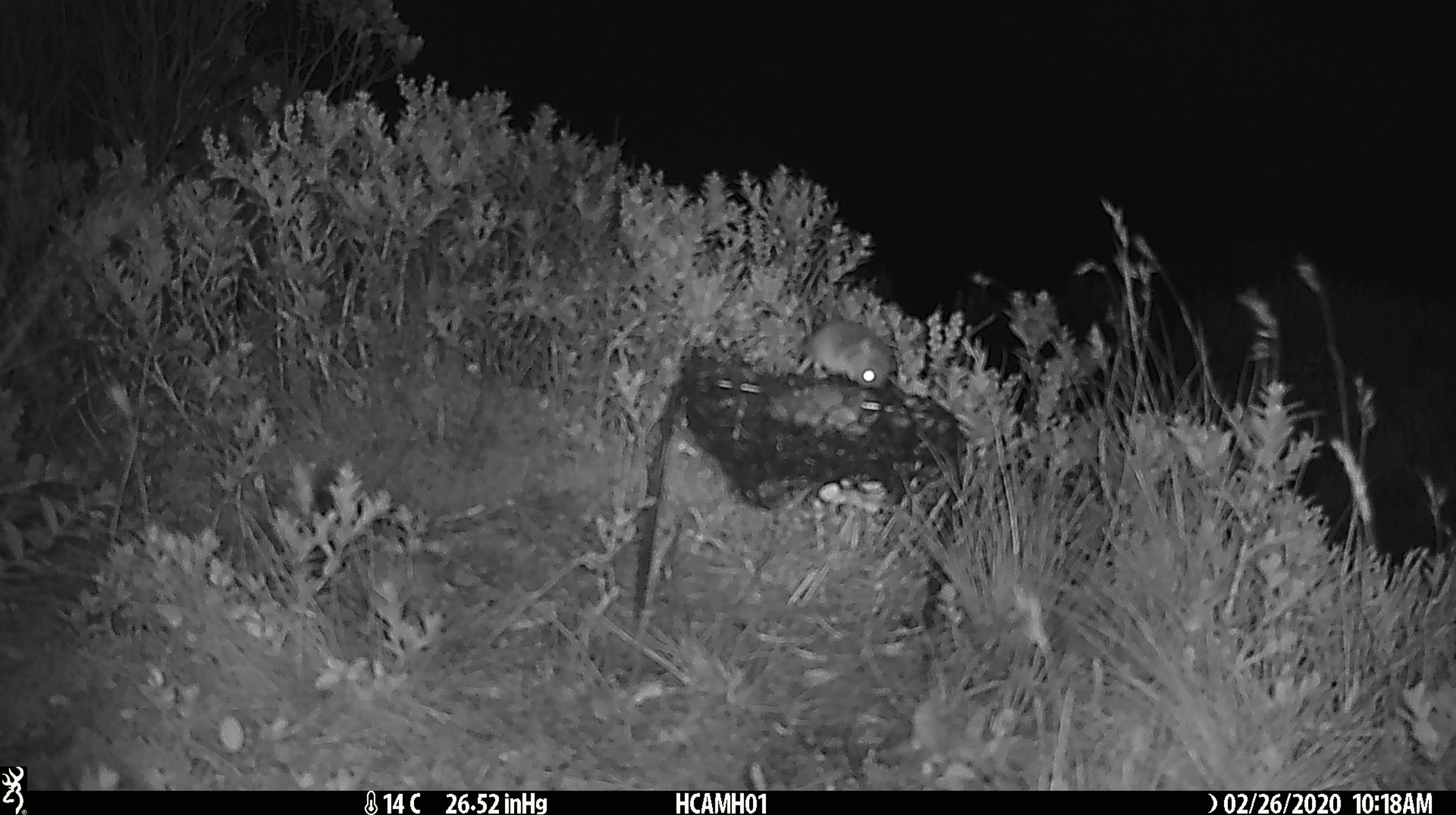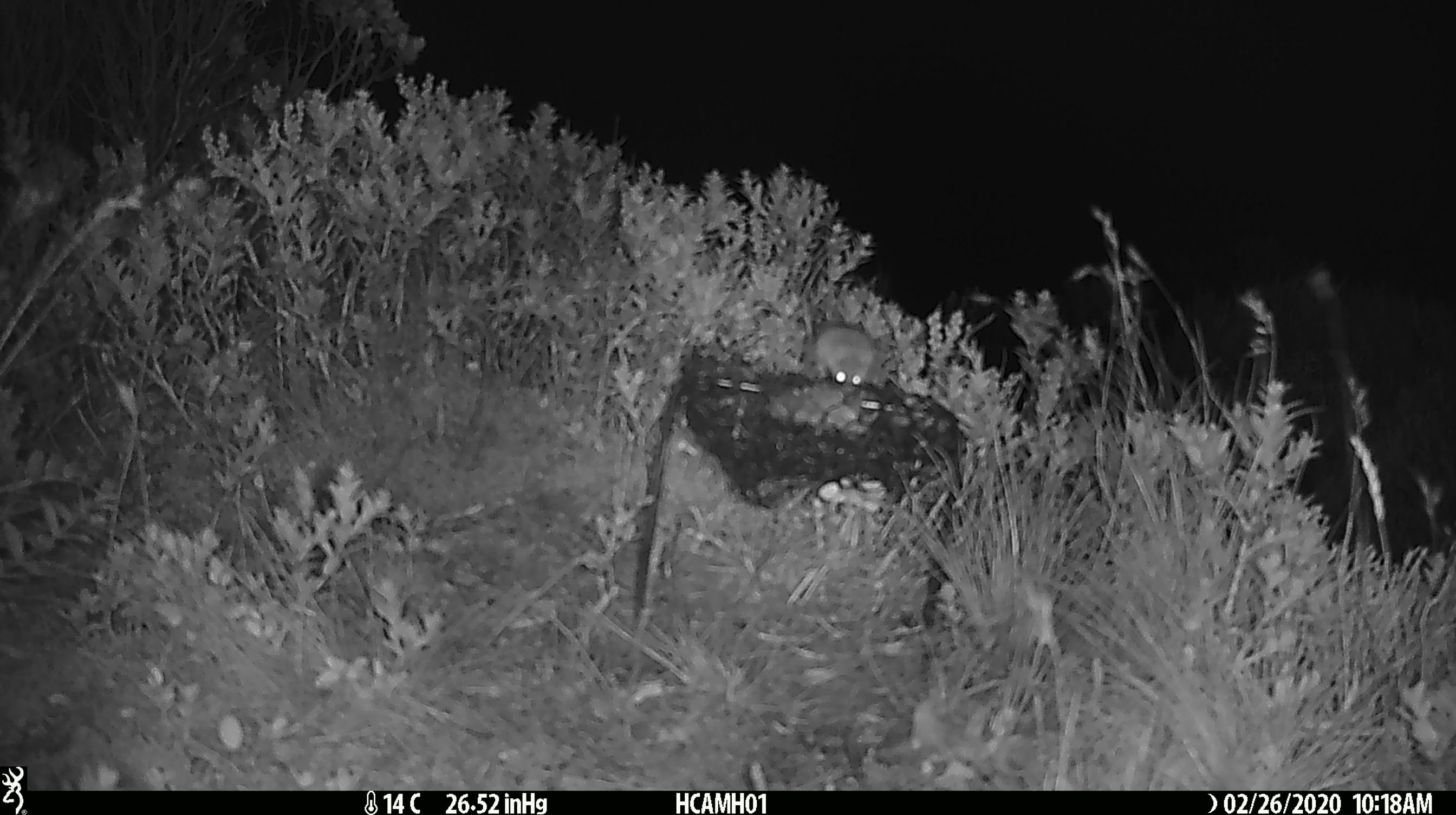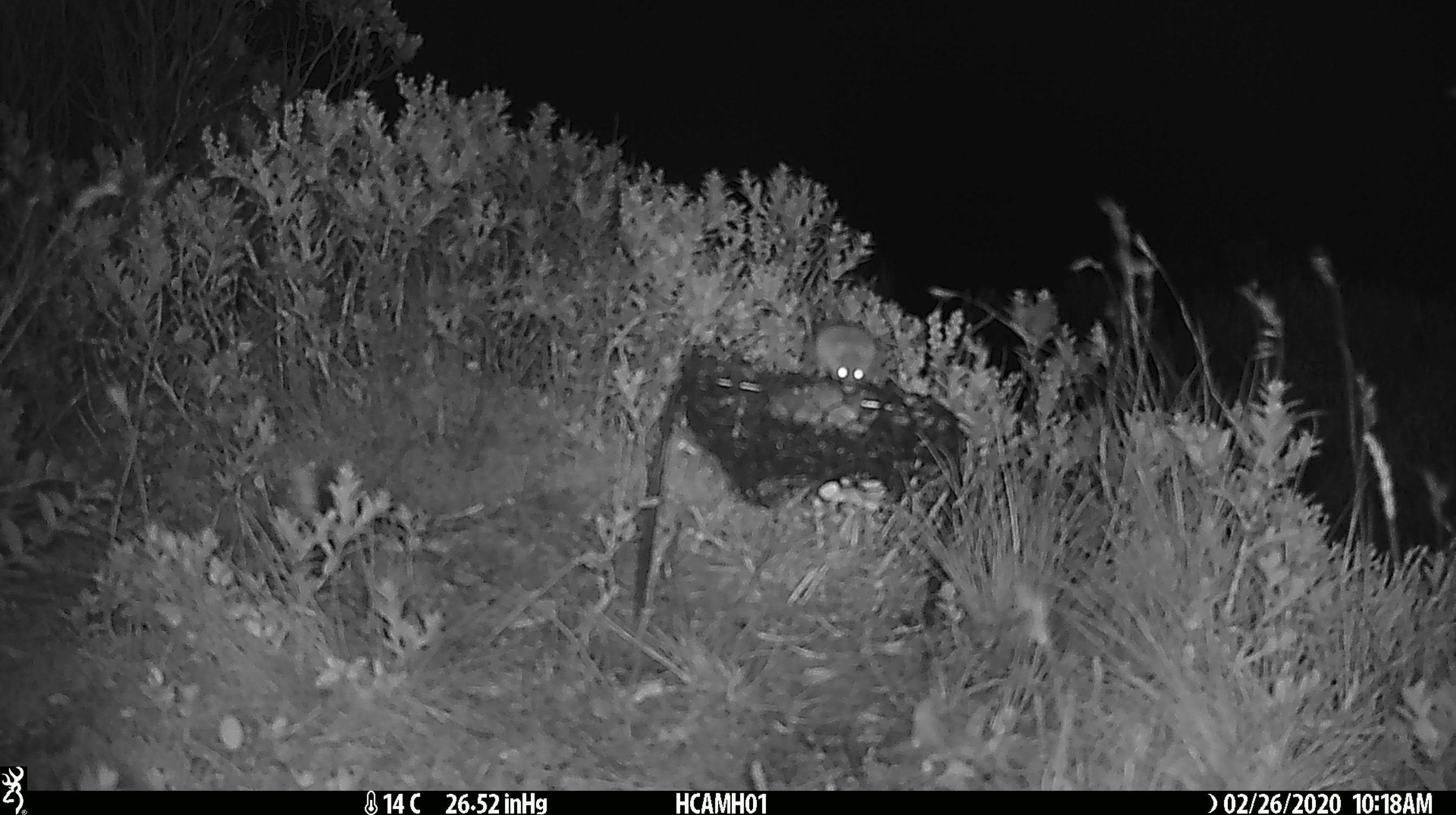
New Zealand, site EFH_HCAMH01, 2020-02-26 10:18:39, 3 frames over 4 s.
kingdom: Animalia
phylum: Chordata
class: Mammalia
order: Rodentia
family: Muridae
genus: Mus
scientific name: Mus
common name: mouse